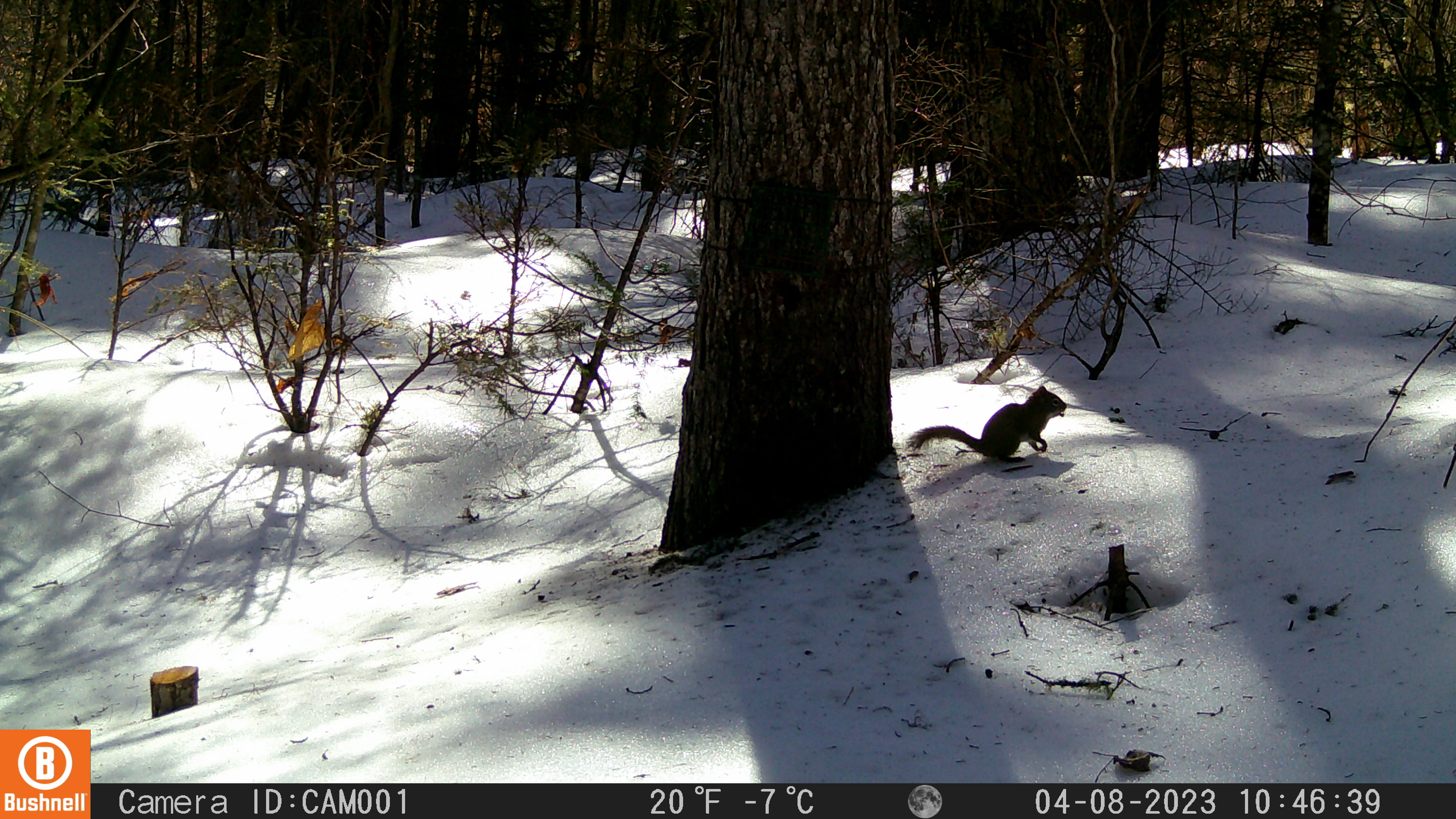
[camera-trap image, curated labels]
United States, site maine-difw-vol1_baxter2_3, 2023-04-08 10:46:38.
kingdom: Animalia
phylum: Chordata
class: Mammalia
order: Rodentia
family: Sciuridae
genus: Tamiasciurus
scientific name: Tamiasciurus hudsonicus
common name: red squirrel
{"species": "red squirrel (Tamiasciurus hudsonicus)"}